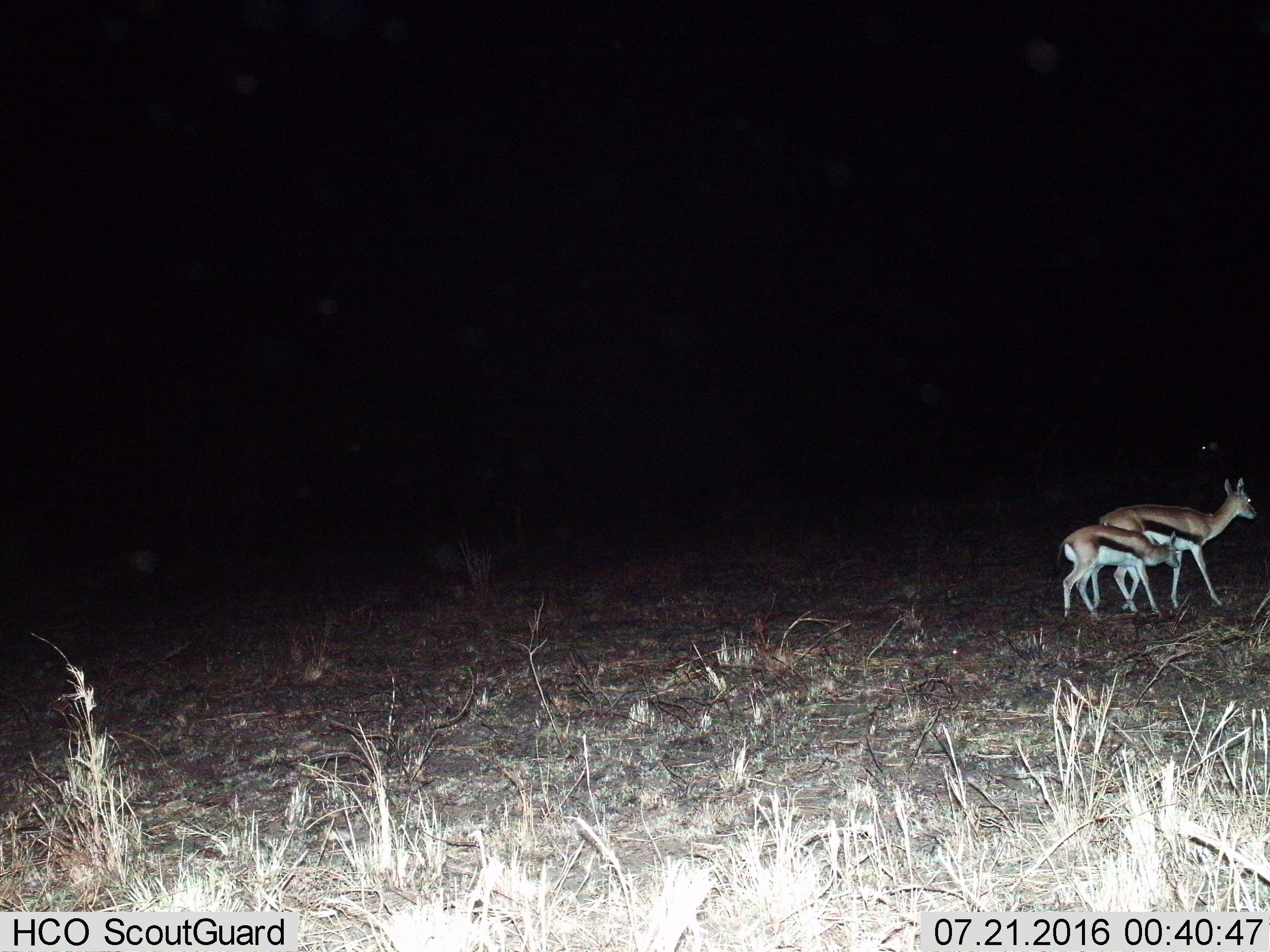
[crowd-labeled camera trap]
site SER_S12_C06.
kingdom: Animalia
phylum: Chordata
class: Mammalia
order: Artiodactyla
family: Bovidae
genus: Eudorcas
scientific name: Eudorcas thomsonii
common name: thomson's gazelle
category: gazellethomsons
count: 2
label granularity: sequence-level